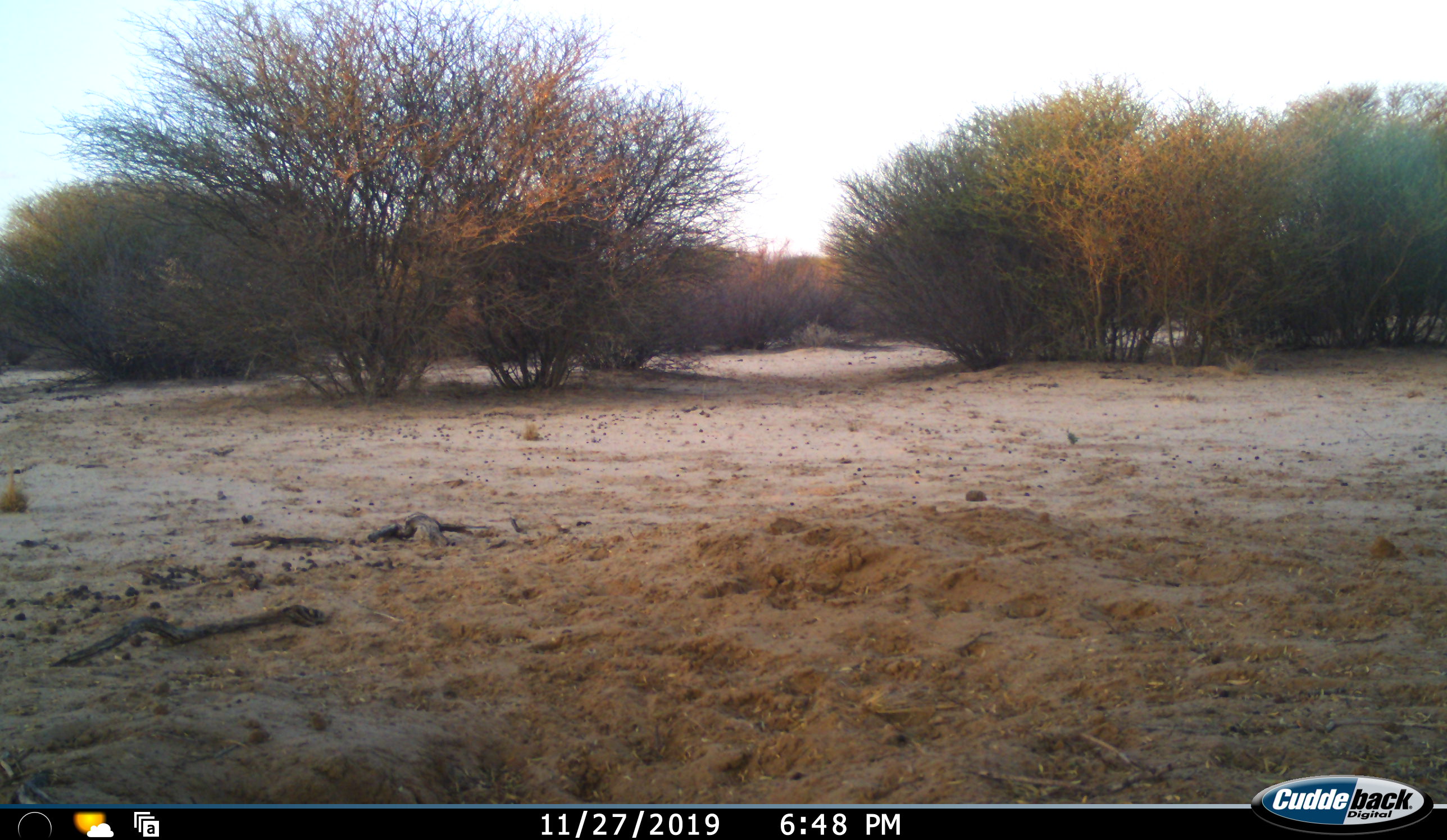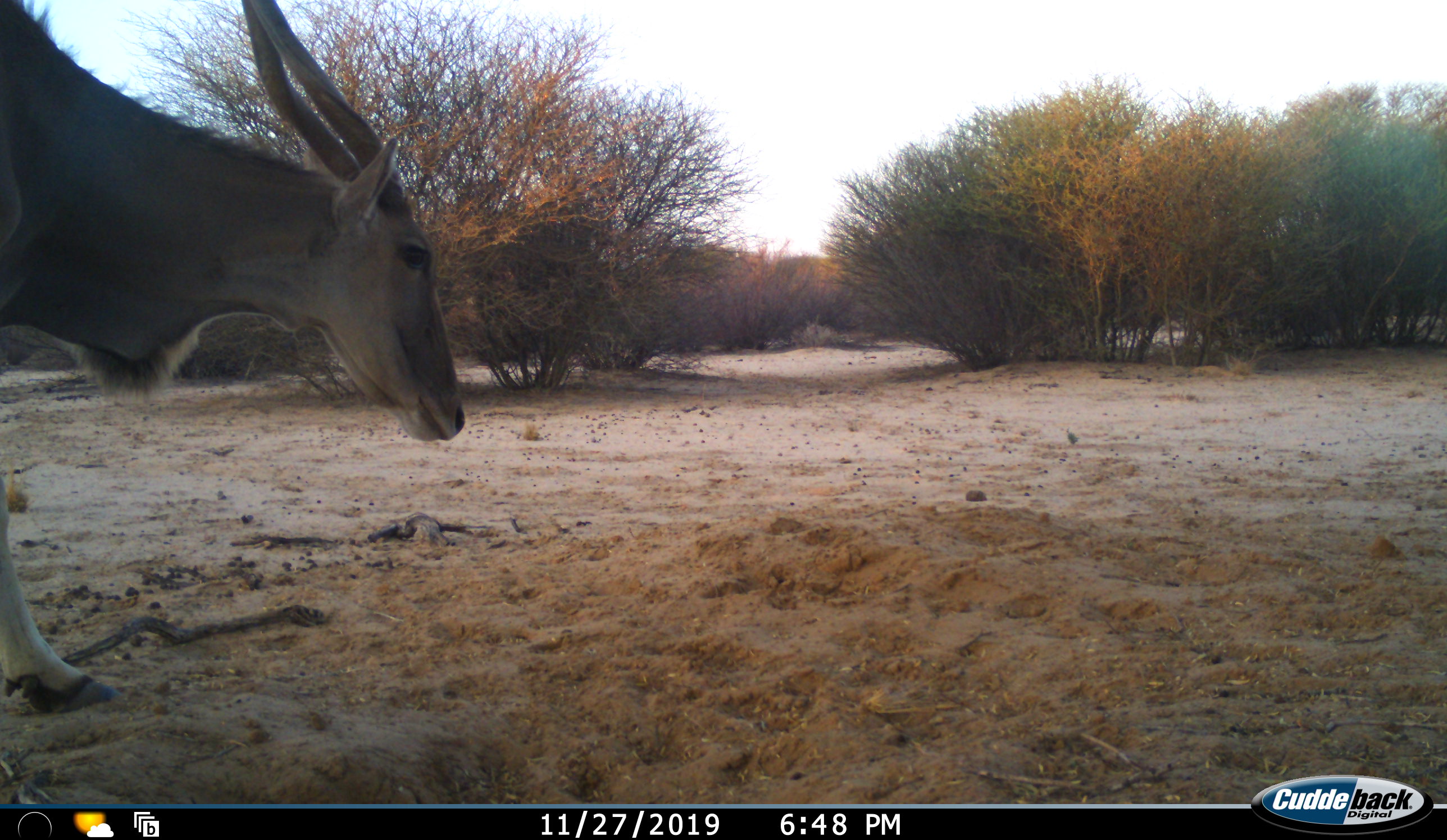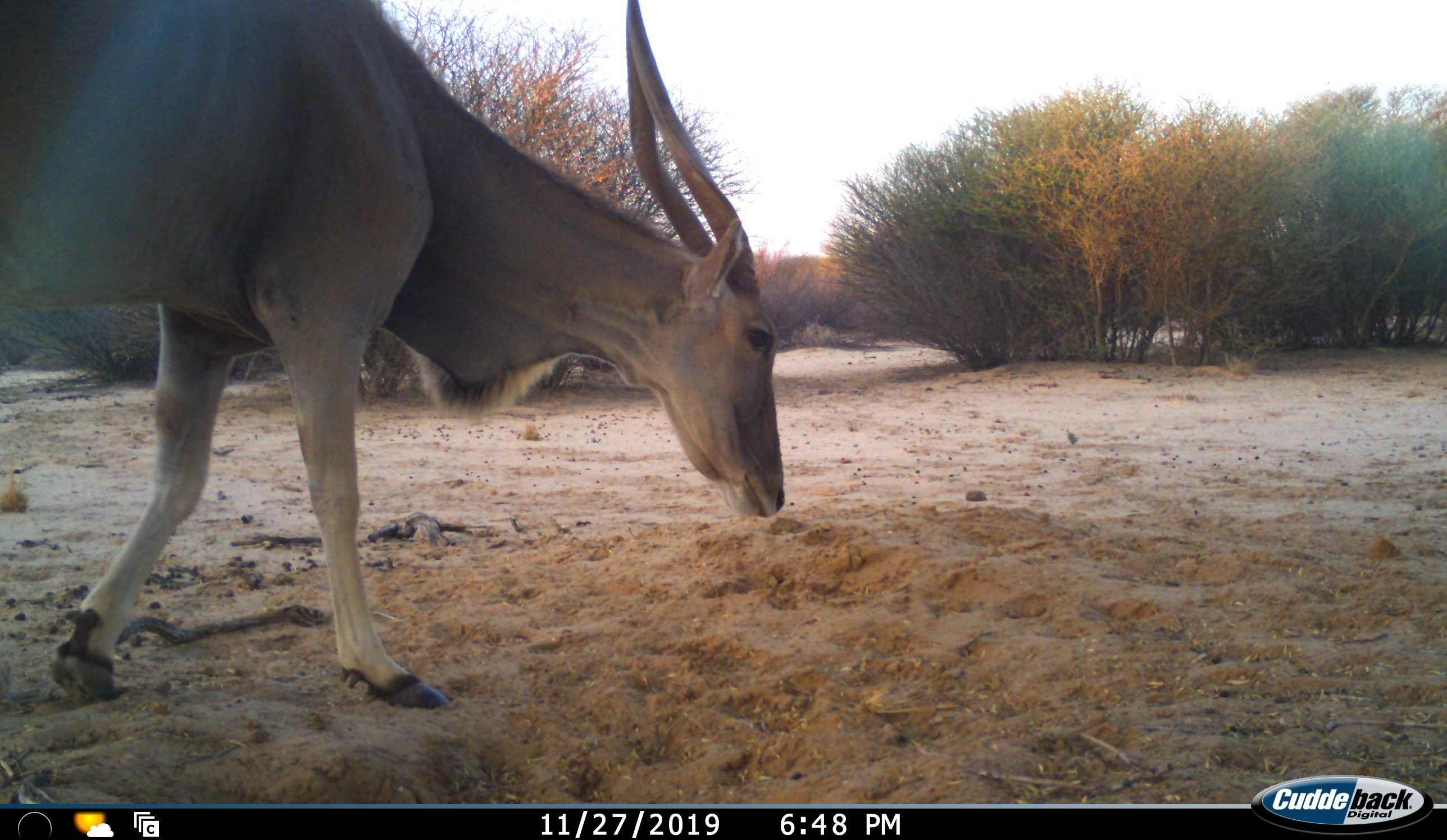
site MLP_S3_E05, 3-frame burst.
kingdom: Animalia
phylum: Chordata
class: Mammalia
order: Artiodactyla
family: Bovidae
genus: Tragelaphus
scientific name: Tragelaphus oryx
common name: eland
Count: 1.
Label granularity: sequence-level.